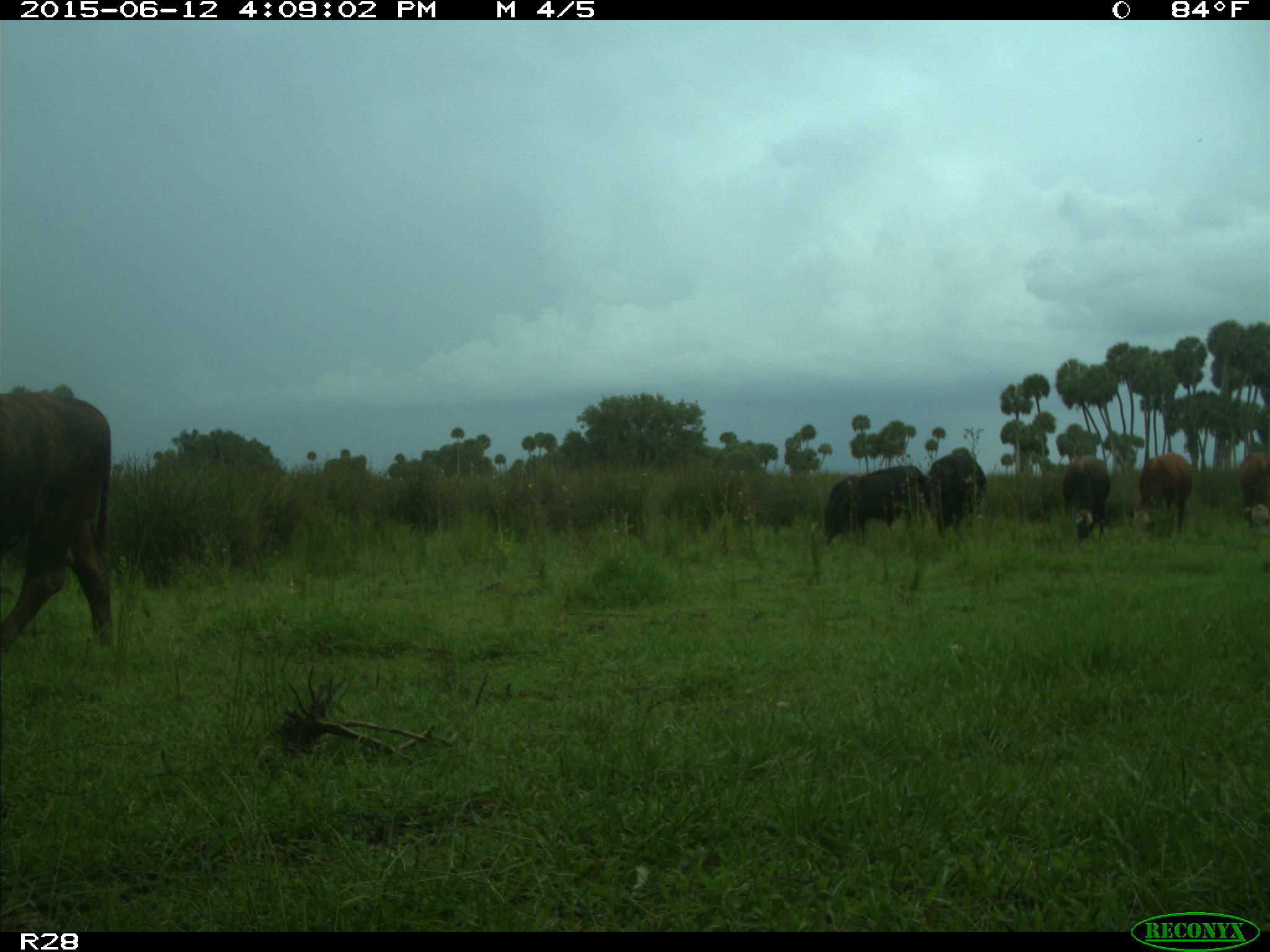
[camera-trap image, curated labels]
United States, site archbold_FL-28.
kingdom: Animalia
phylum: Chordata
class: Mammalia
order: Artiodactyla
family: Bovidae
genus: Bos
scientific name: Bos taurus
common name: domestic cow